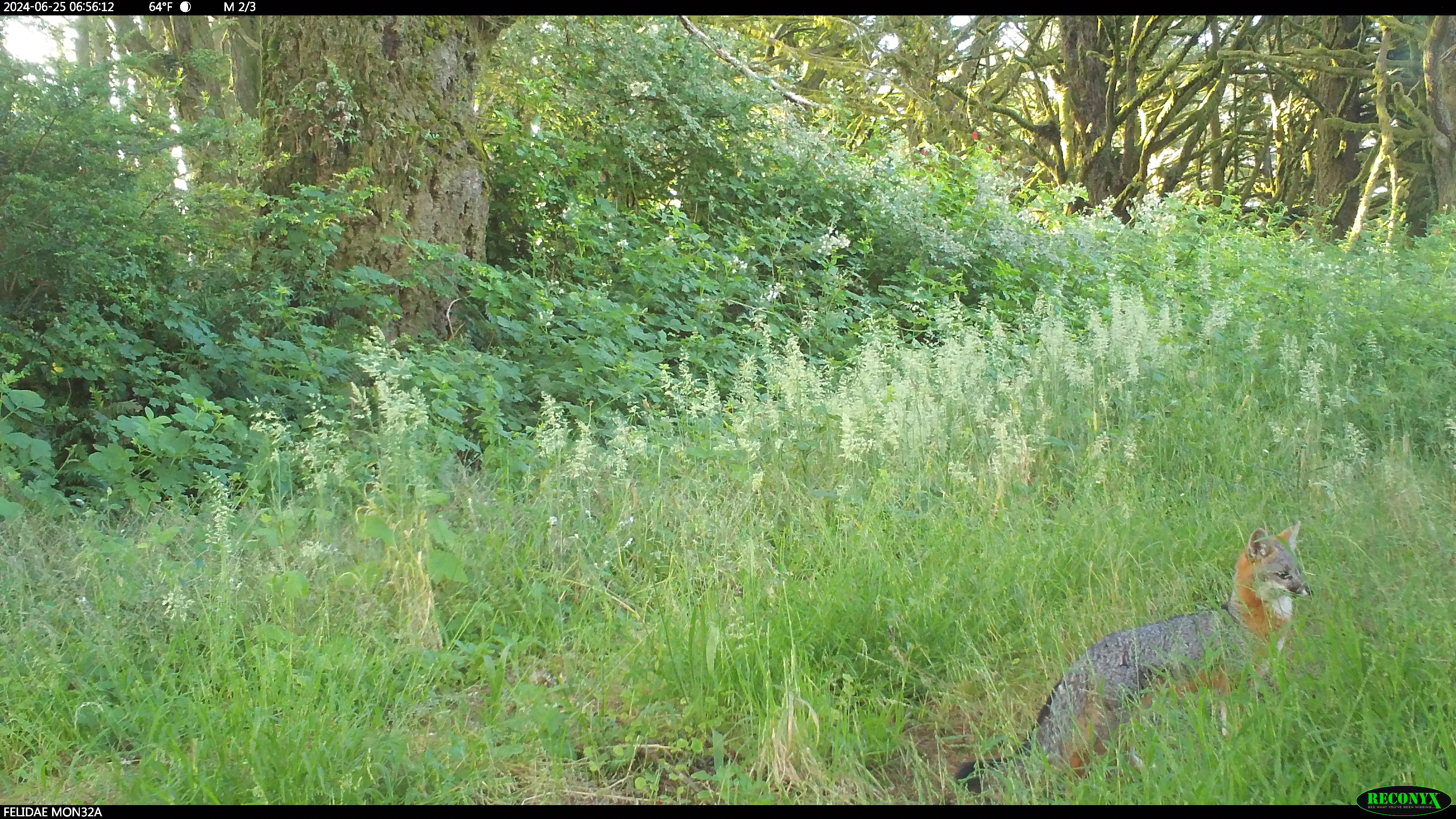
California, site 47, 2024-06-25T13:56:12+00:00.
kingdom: Animalia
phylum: Chordata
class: Mammalia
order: Carnivora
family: Canidae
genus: Urocyon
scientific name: Urocyon cinereoargenteus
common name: gray fox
Gray fox (Urocyon cinereoargenteus).